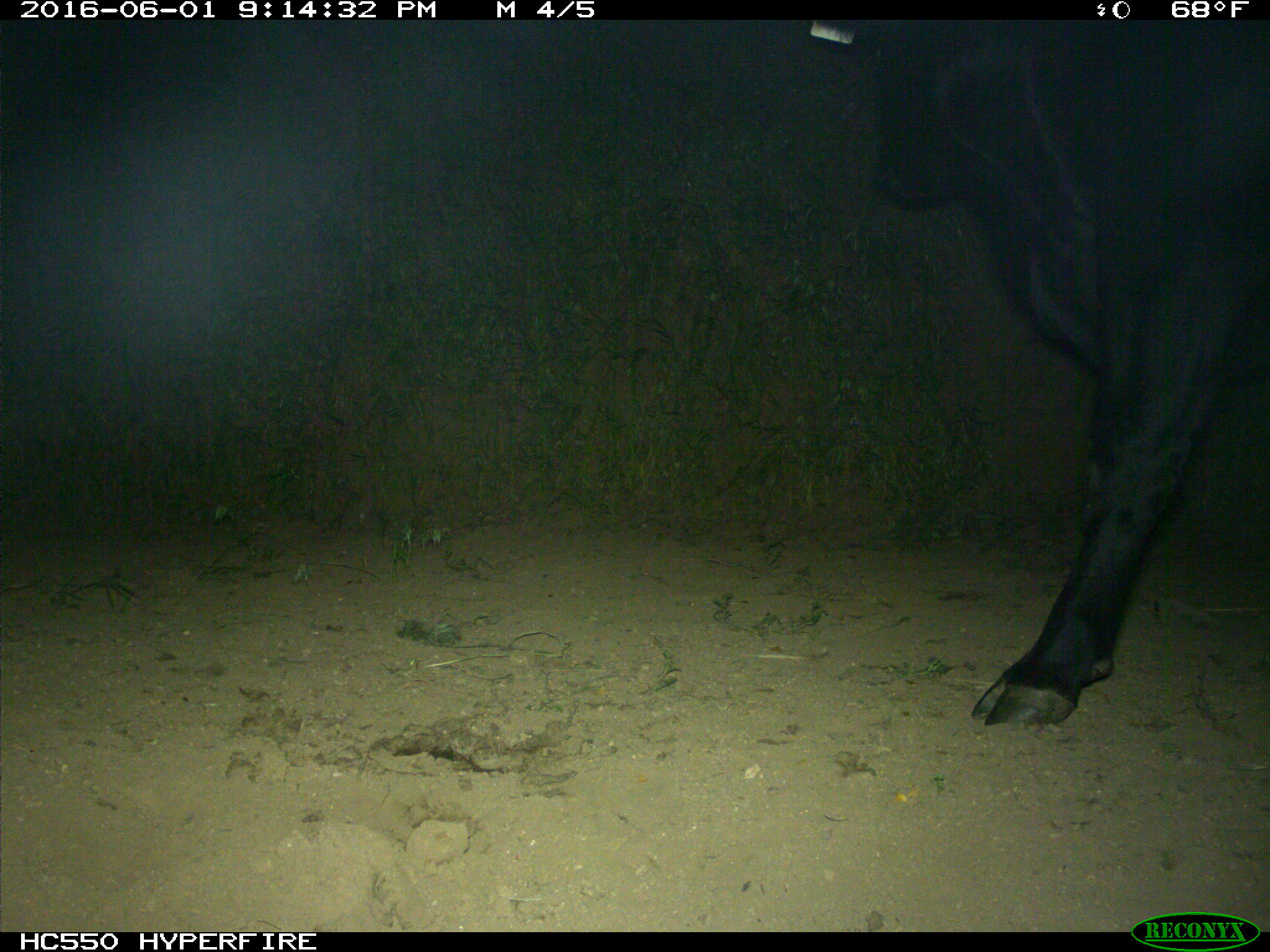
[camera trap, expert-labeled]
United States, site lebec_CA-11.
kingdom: Animalia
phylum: Chordata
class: Mammalia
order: Artiodactyla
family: Bovidae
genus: Bos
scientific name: Bos taurus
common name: domestic cow